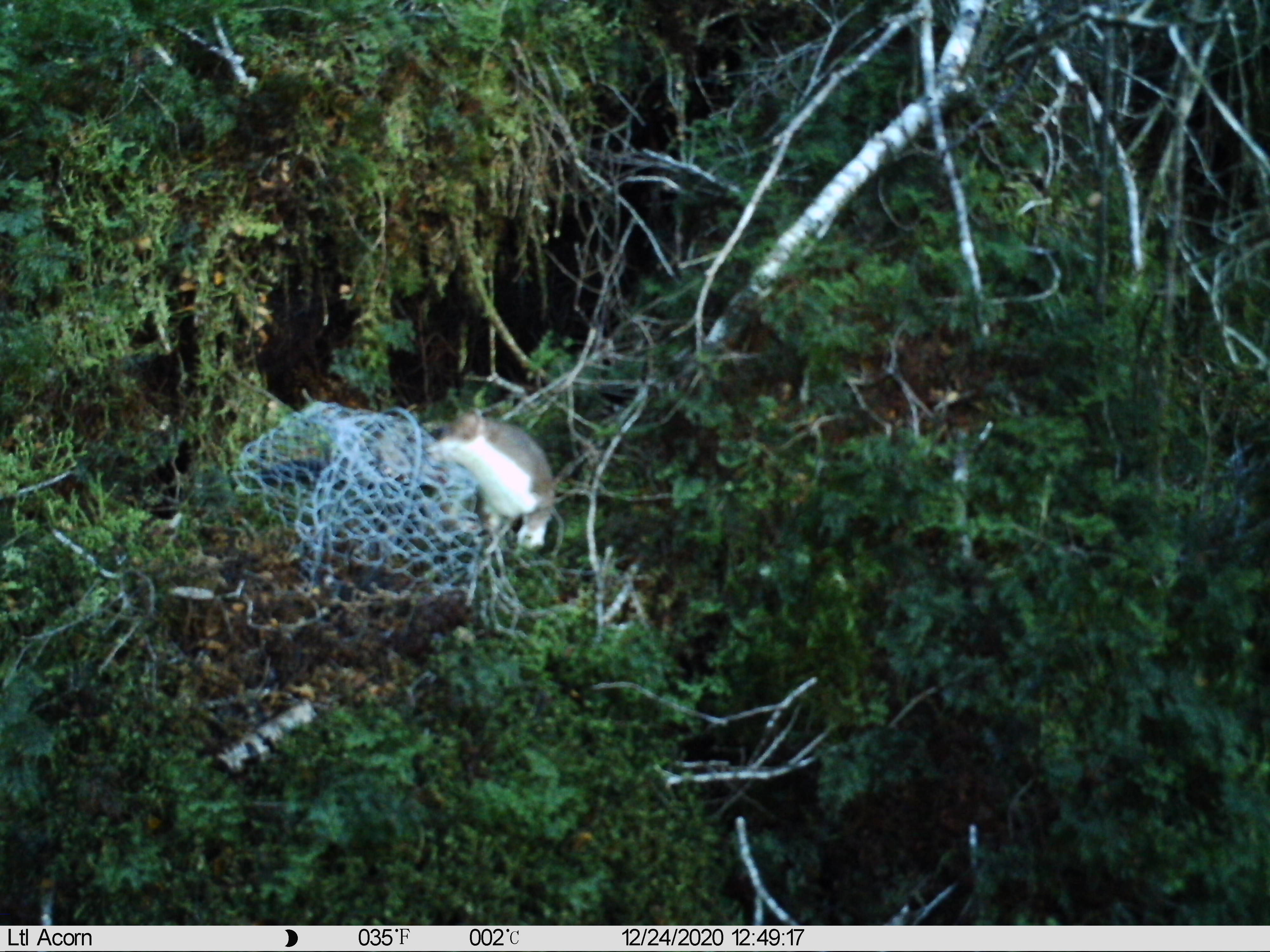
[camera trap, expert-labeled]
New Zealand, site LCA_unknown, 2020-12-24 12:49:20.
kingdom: Animalia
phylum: Chordata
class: Mammalia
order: Carnivora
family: Mustelidae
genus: Mustela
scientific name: Mustela erminea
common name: stoat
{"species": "stoat (Mustela erminea)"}